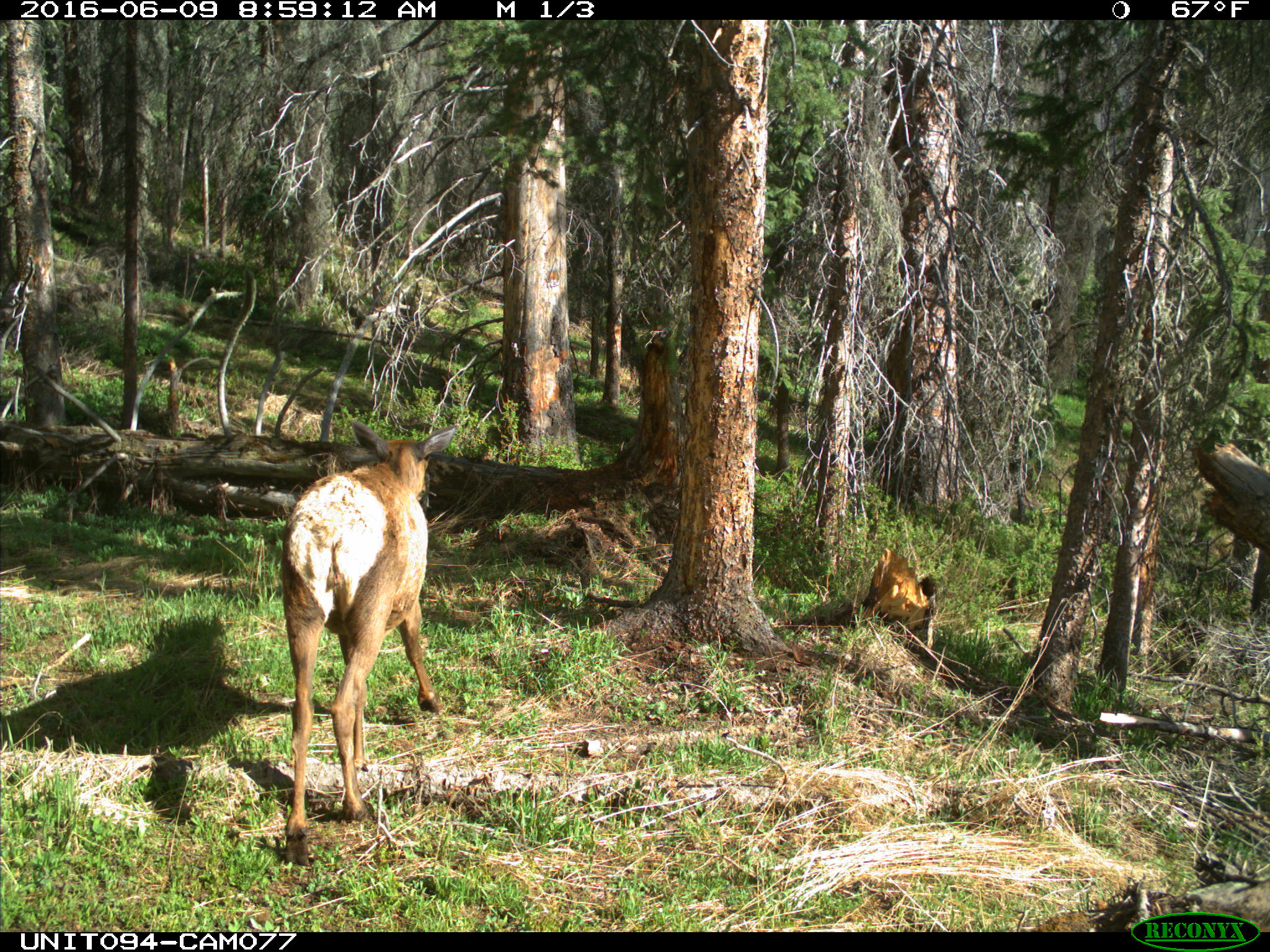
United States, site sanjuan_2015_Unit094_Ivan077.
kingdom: Animalia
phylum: Chordata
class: Mammalia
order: Artiodactyla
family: Cervidae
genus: Cervus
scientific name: Cervus elaphus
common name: red deer